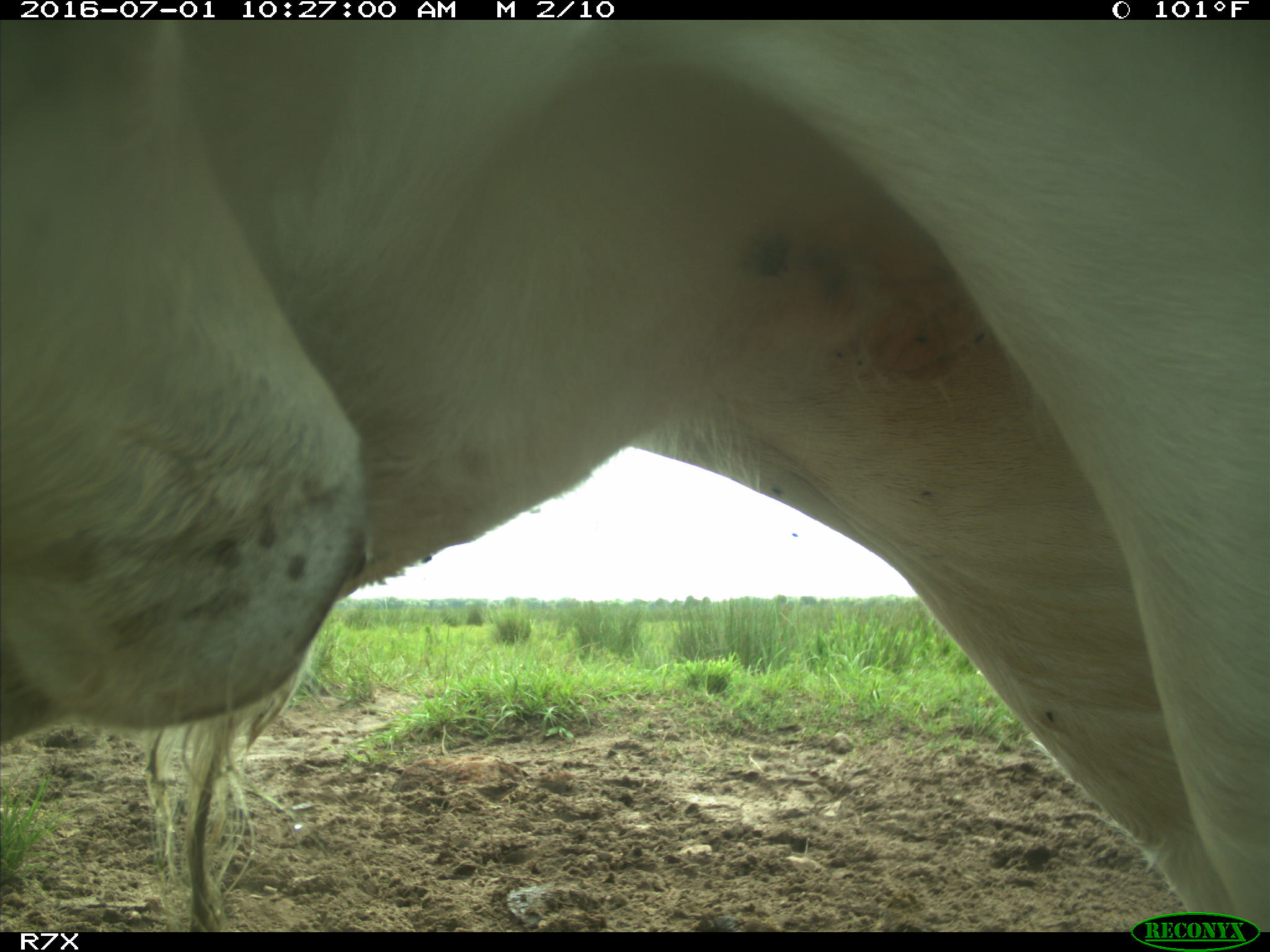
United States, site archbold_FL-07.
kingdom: Animalia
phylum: Chordata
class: Mammalia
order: Artiodactyla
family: Bovidae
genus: Bos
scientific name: Bos taurus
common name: domestic cow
Bos taurus (domestic cow).